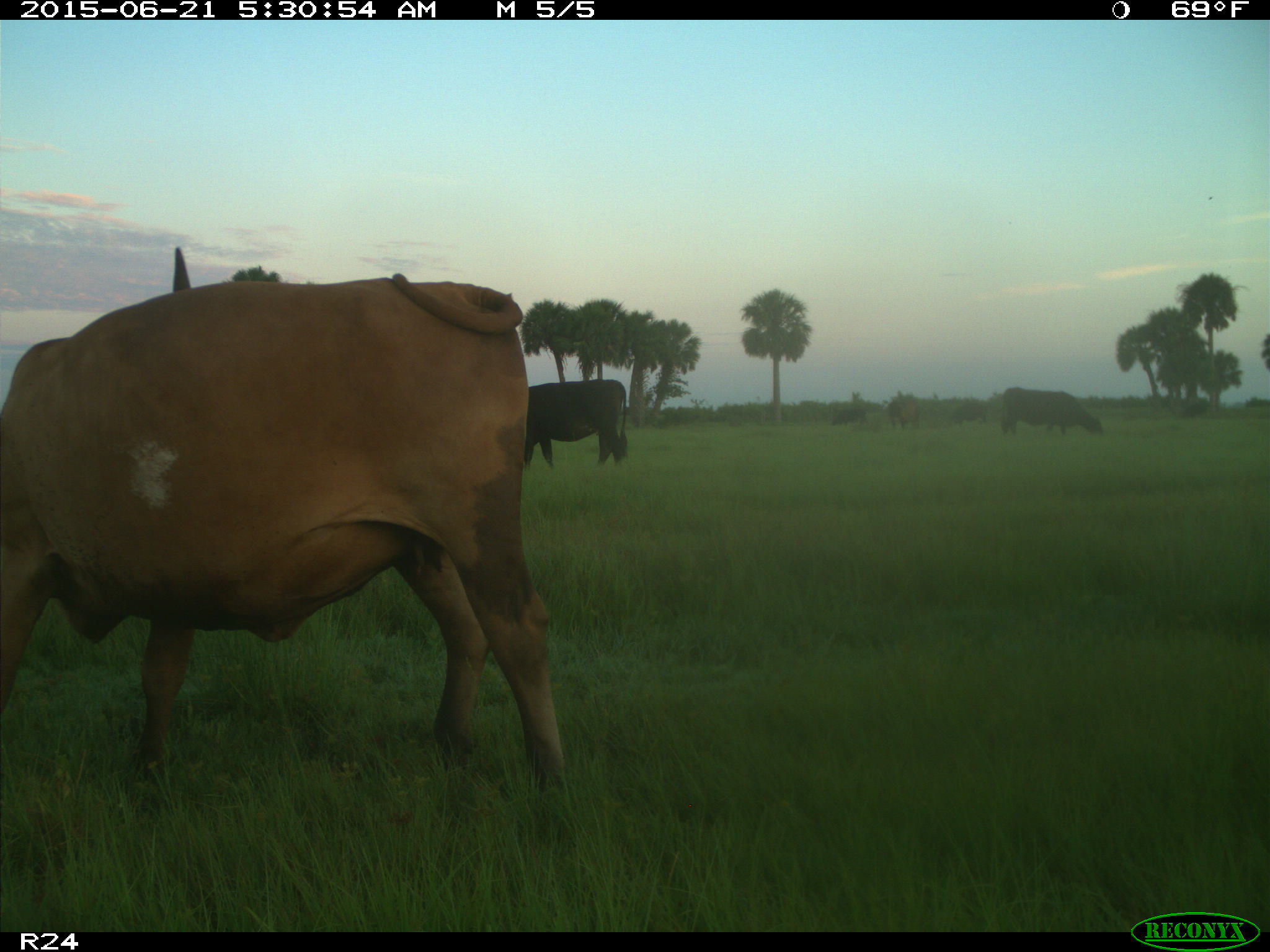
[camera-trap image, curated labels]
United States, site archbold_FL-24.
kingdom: Animalia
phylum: Chordata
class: Mammalia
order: Artiodactyla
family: Bovidae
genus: Bos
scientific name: Bos taurus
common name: domestic cow